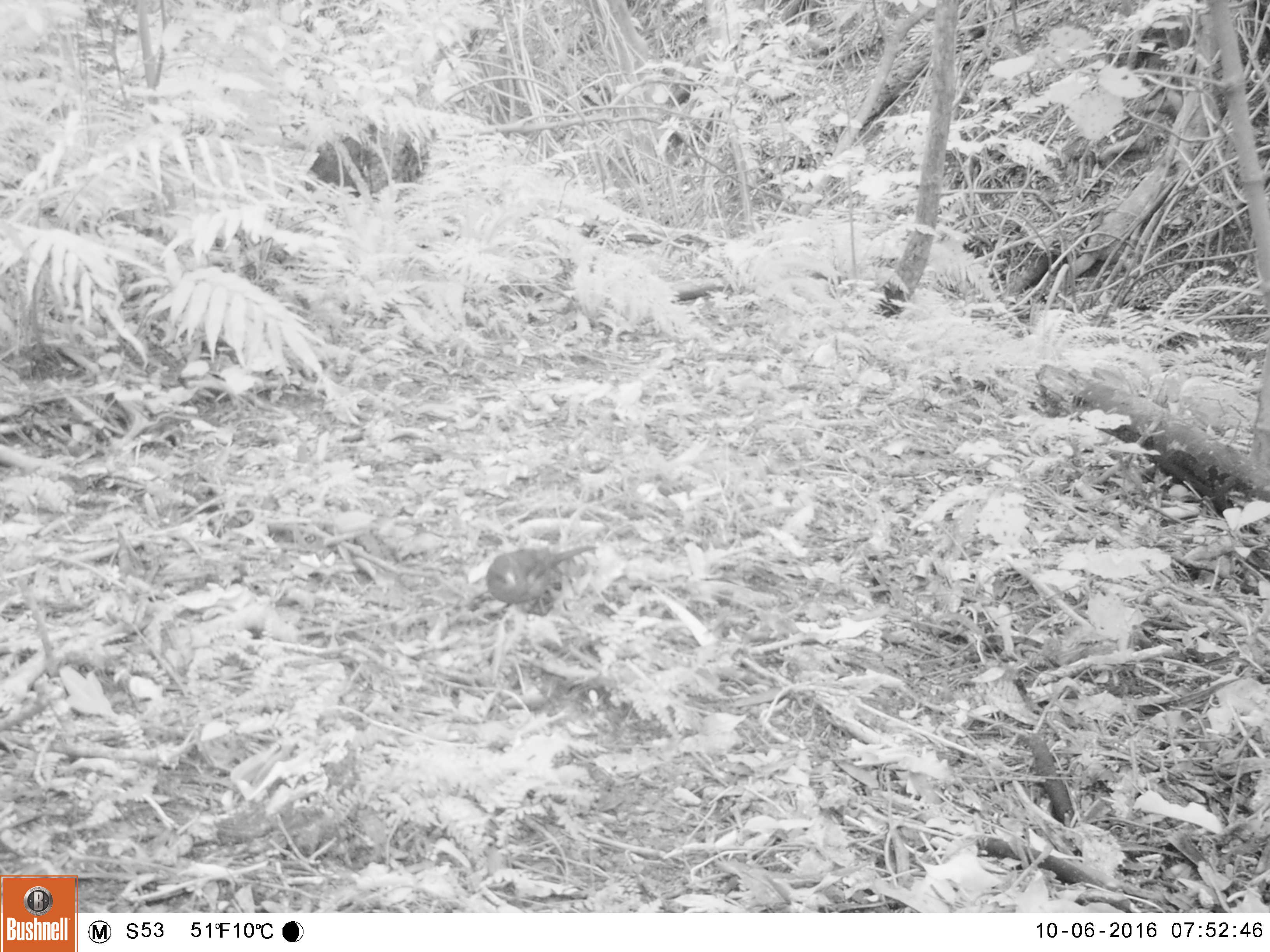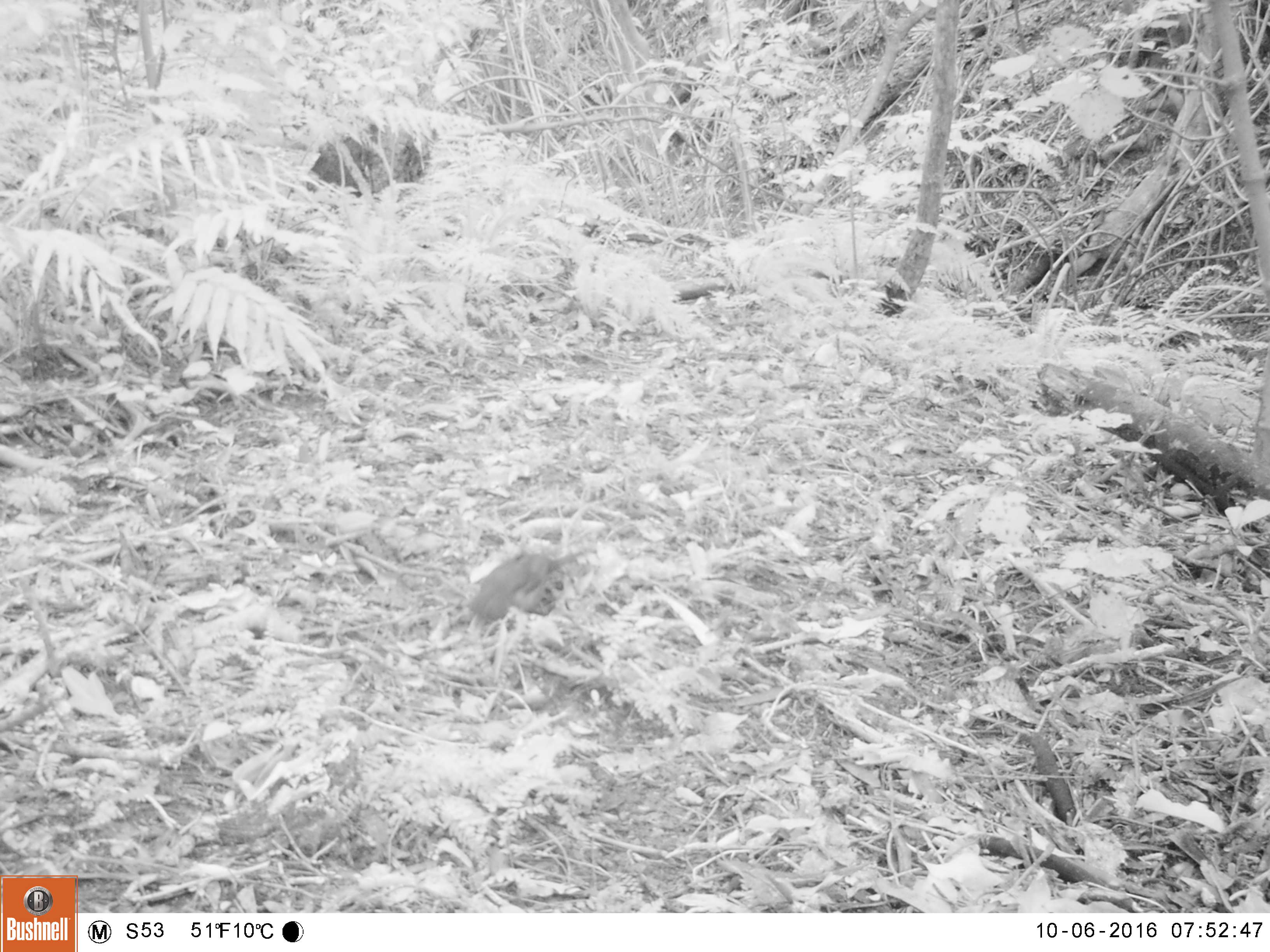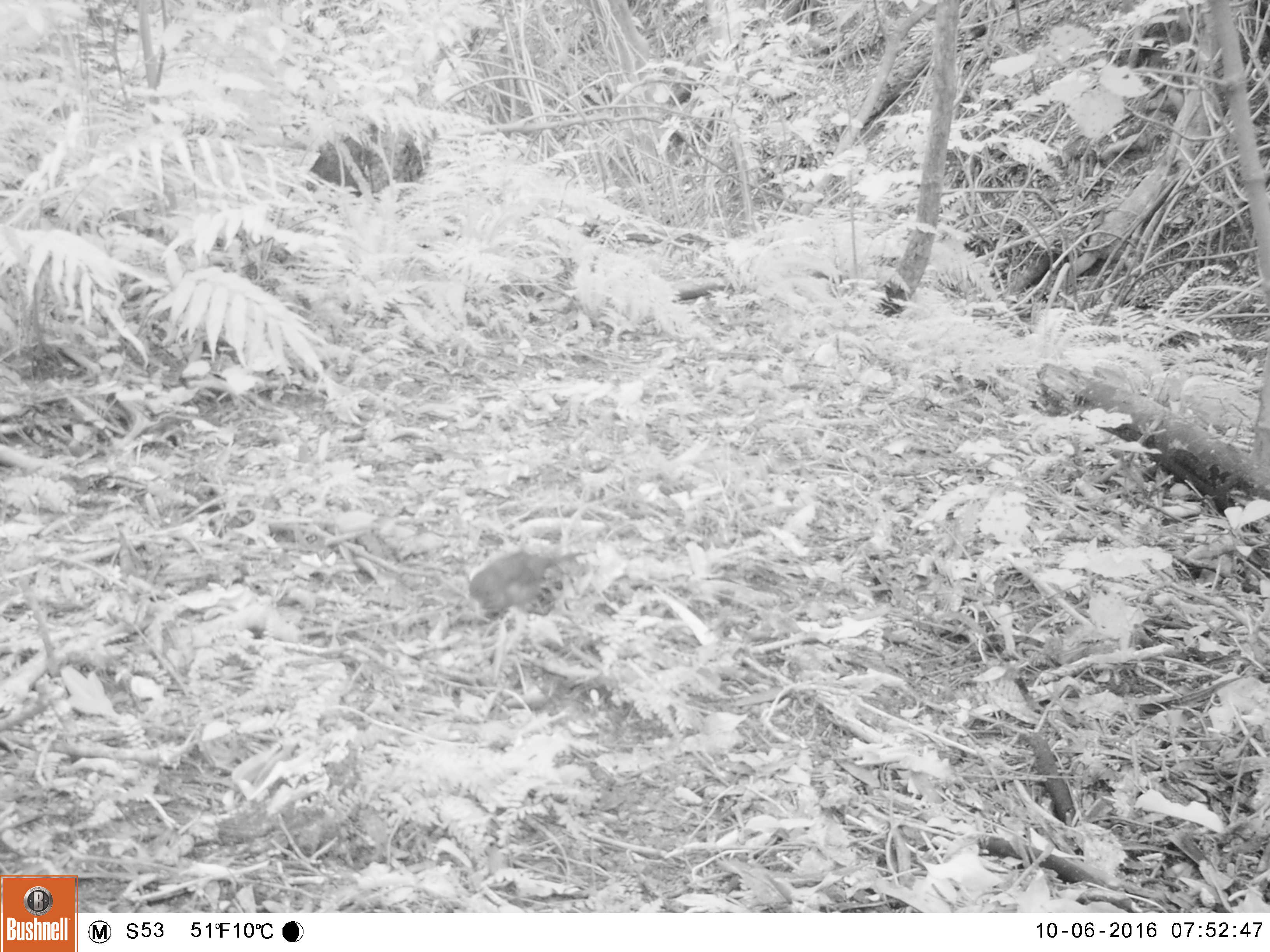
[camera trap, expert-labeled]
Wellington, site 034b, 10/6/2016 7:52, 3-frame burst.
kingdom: Animalia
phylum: Chordata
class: Aves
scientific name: Aves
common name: bird